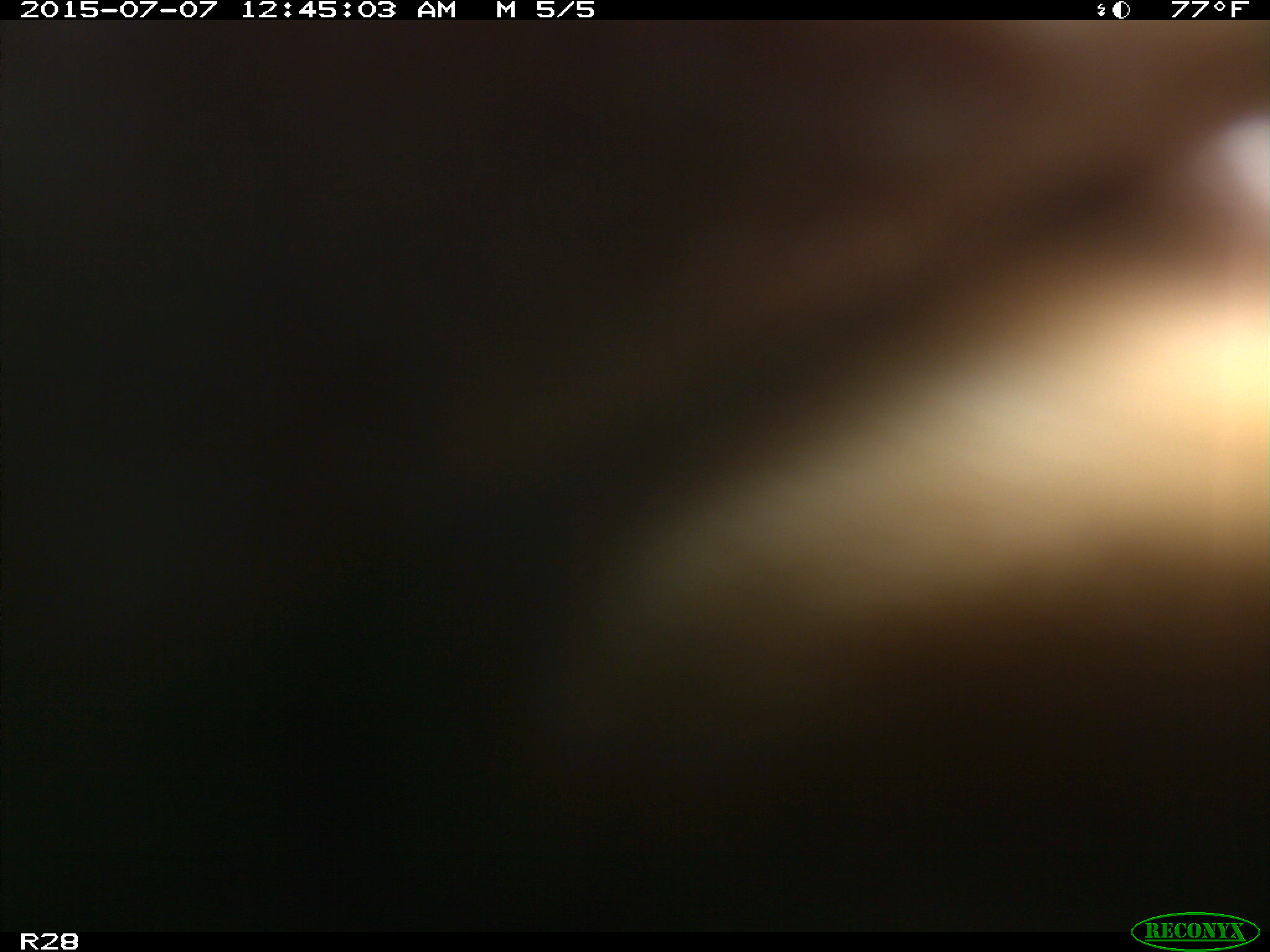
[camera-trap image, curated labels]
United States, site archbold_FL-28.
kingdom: Animalia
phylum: Chordata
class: Mammalia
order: Artiodactyla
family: Bovidae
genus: Bos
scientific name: Bos taurus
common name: domestic cow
Bos taurus (domestic cow).